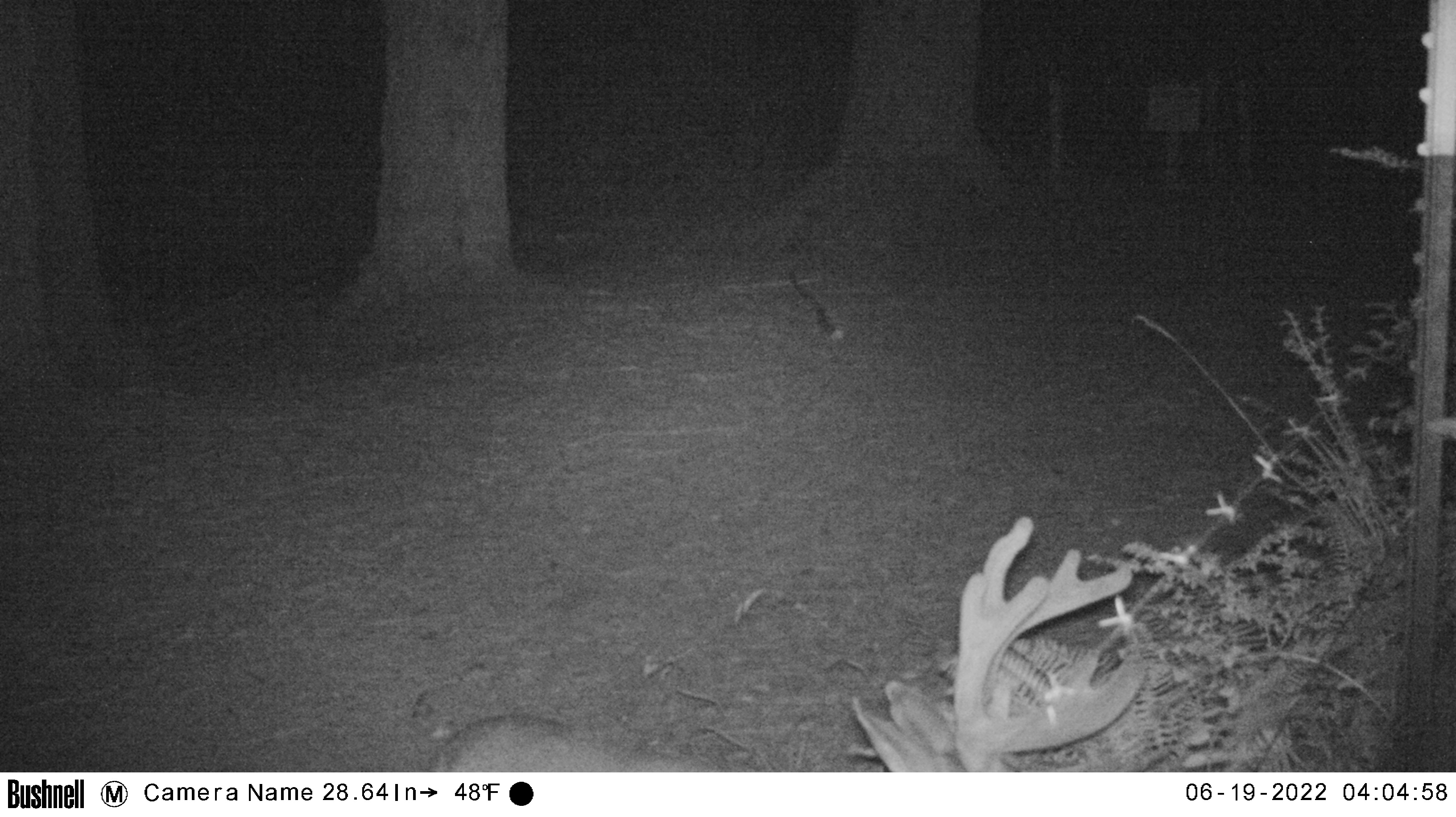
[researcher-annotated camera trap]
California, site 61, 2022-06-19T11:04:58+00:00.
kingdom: Animalia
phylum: Chordata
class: Mammalia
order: Artiodactyla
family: Cervidae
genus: Odocoileus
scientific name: Odocoileus hemionus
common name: mule deer